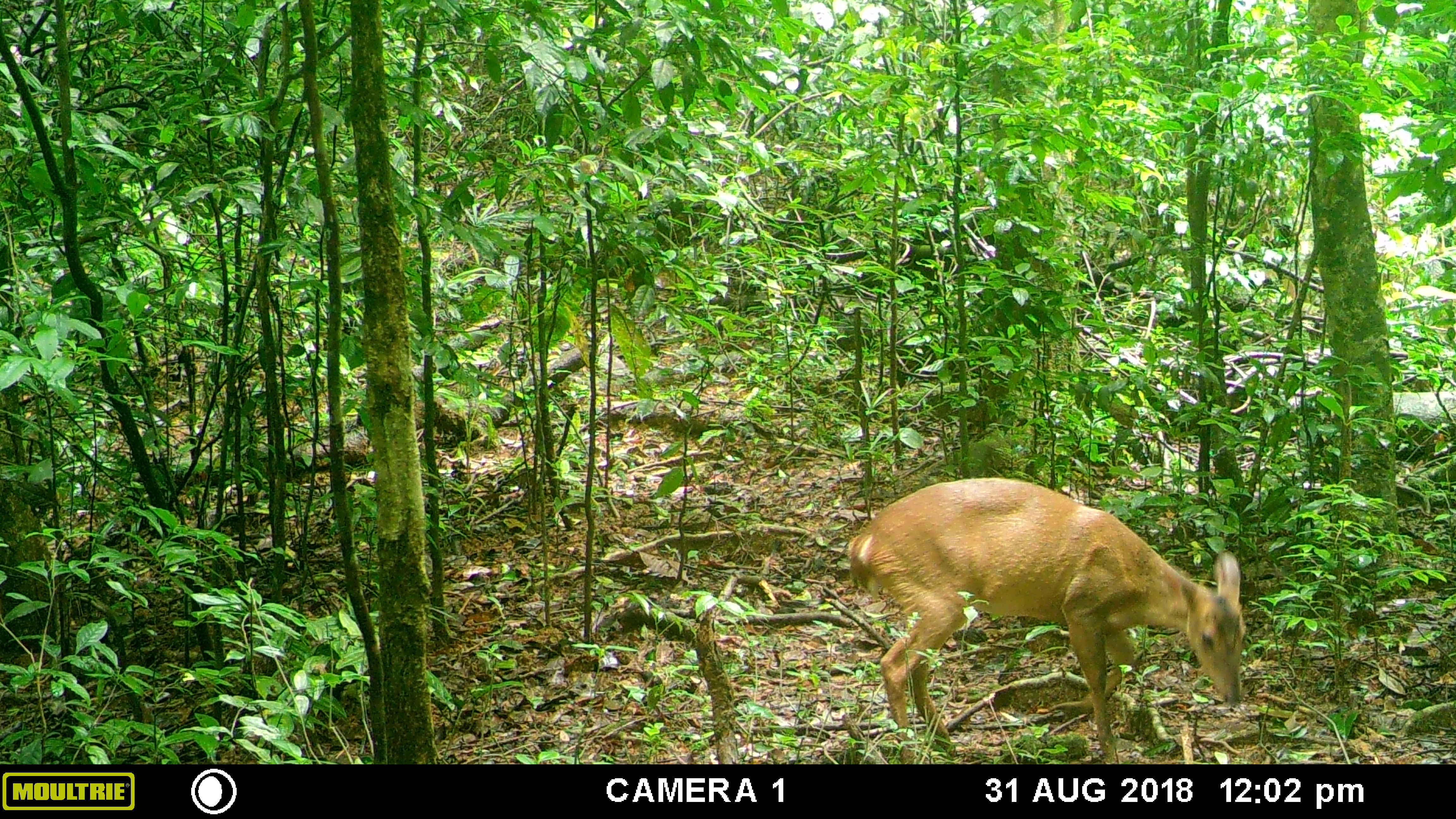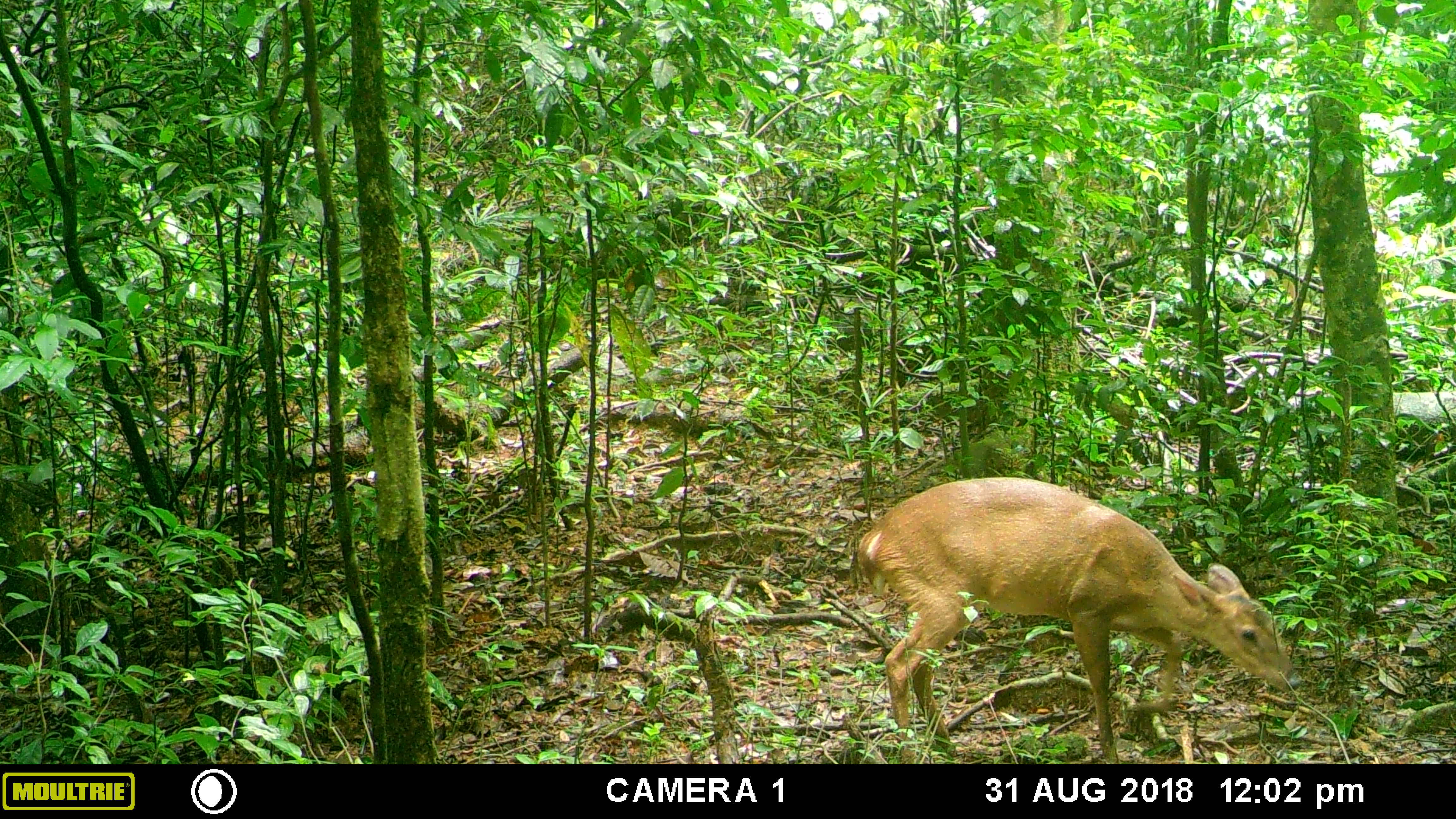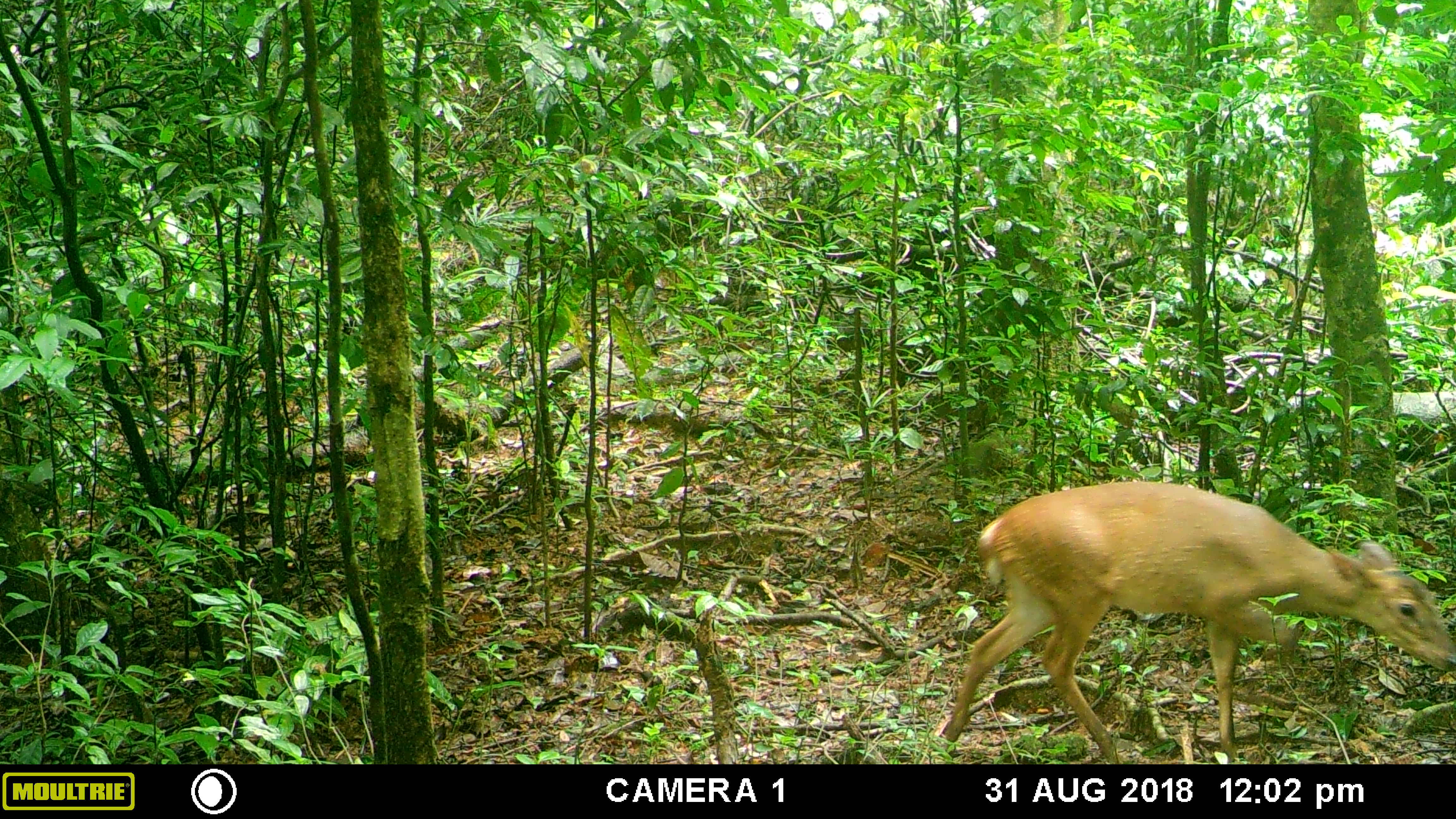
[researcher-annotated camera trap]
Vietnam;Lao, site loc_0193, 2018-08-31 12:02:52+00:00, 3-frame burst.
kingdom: Animalia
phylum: Chordata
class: Mammalia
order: Artiodactyla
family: Cervidae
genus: Muntiacus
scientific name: Muntiacus vuquangensis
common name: large-antlered muntjac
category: large antlered muntjac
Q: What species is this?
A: Large antlered muntjac (large-antlered muntjac) (Muntiacus vuquangensis).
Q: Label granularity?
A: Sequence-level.